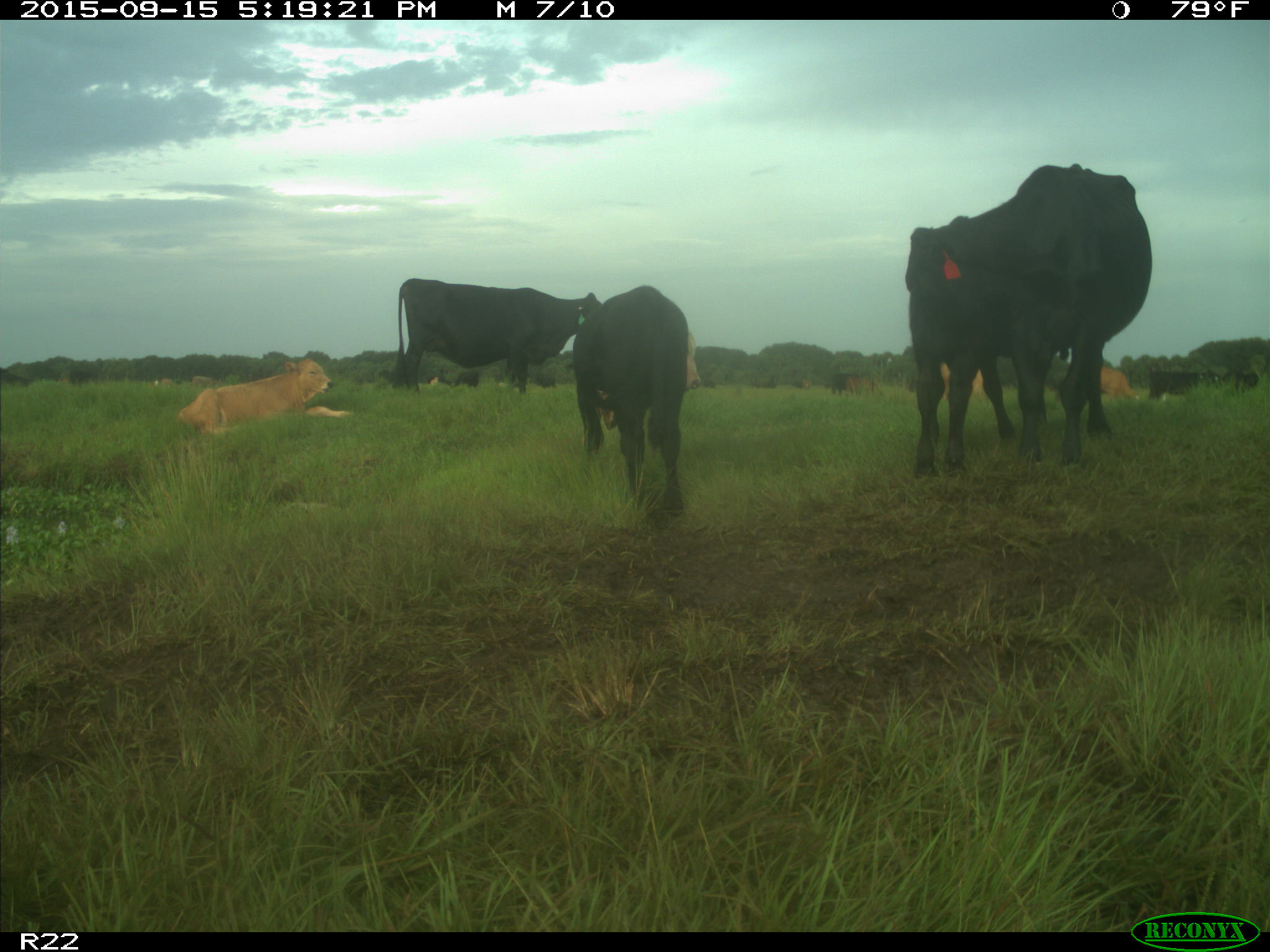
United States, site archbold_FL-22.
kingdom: Animalia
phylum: Chordata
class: Mammalia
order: Artiodactyla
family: Bovidae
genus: Bos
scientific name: Bos taurus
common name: domestic cow